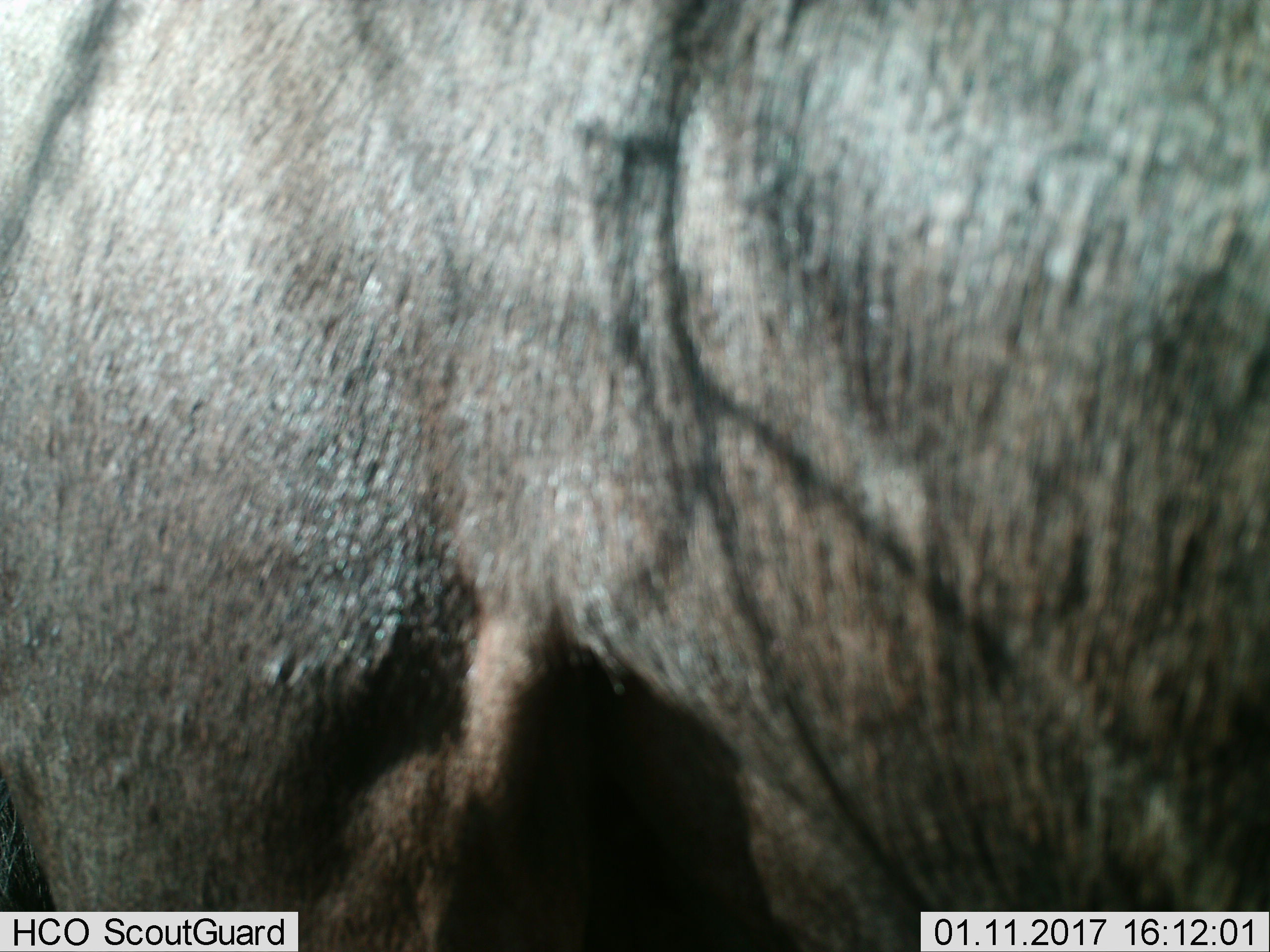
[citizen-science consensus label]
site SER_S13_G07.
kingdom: Animalia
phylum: Chordata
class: Mammalia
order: Artiodactyla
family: Bovidae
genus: Connochaetes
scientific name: Connochaetes taurinus taurinus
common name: blue wildebeest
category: wildebeestblue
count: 1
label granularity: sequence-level